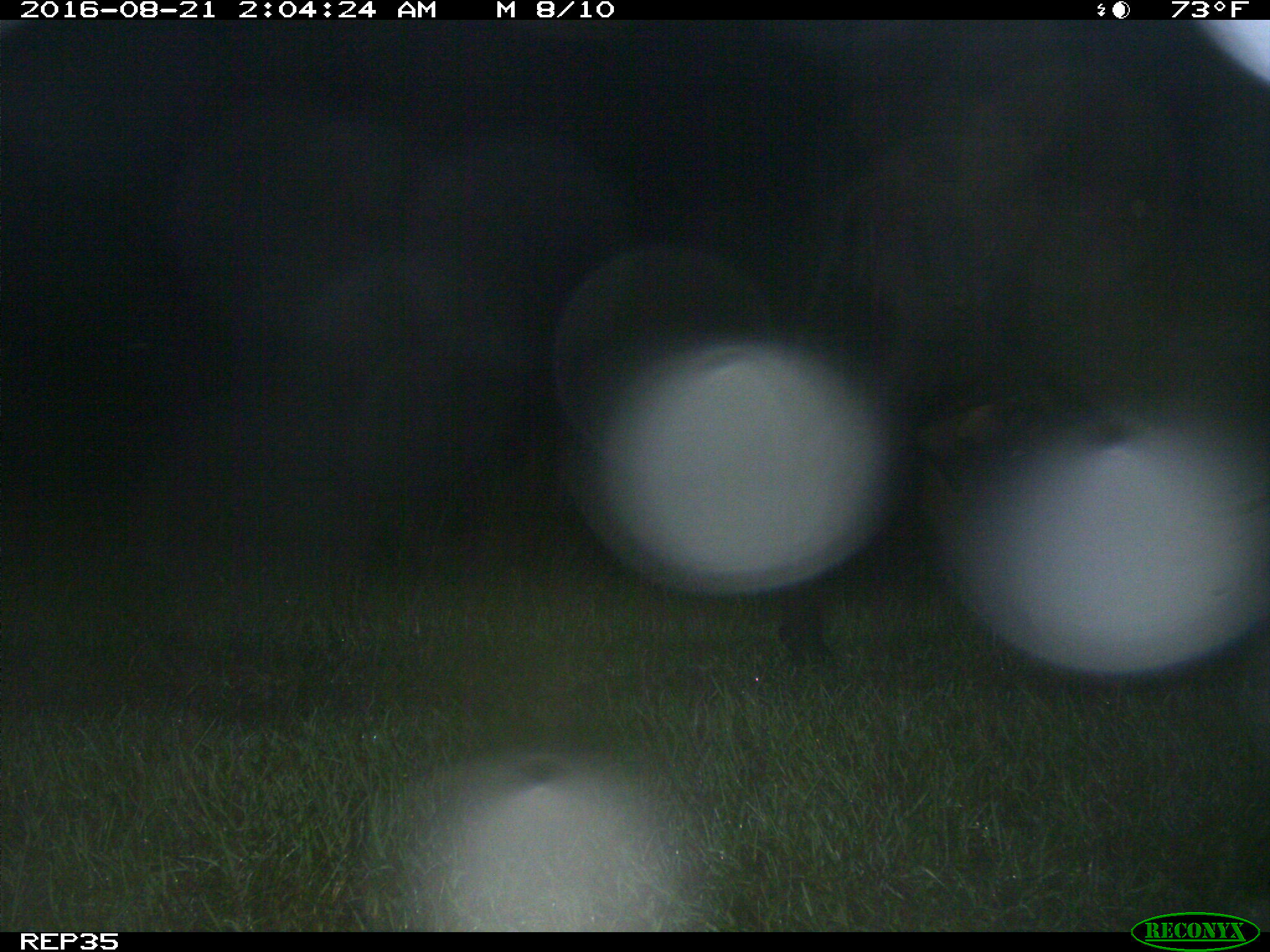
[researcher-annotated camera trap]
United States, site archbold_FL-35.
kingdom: Animalia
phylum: Chordata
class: Mammalia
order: Artiodactyla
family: Bovidae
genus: Bos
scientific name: Bos taurus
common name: domestic cow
Bos taurus (domestic cow).